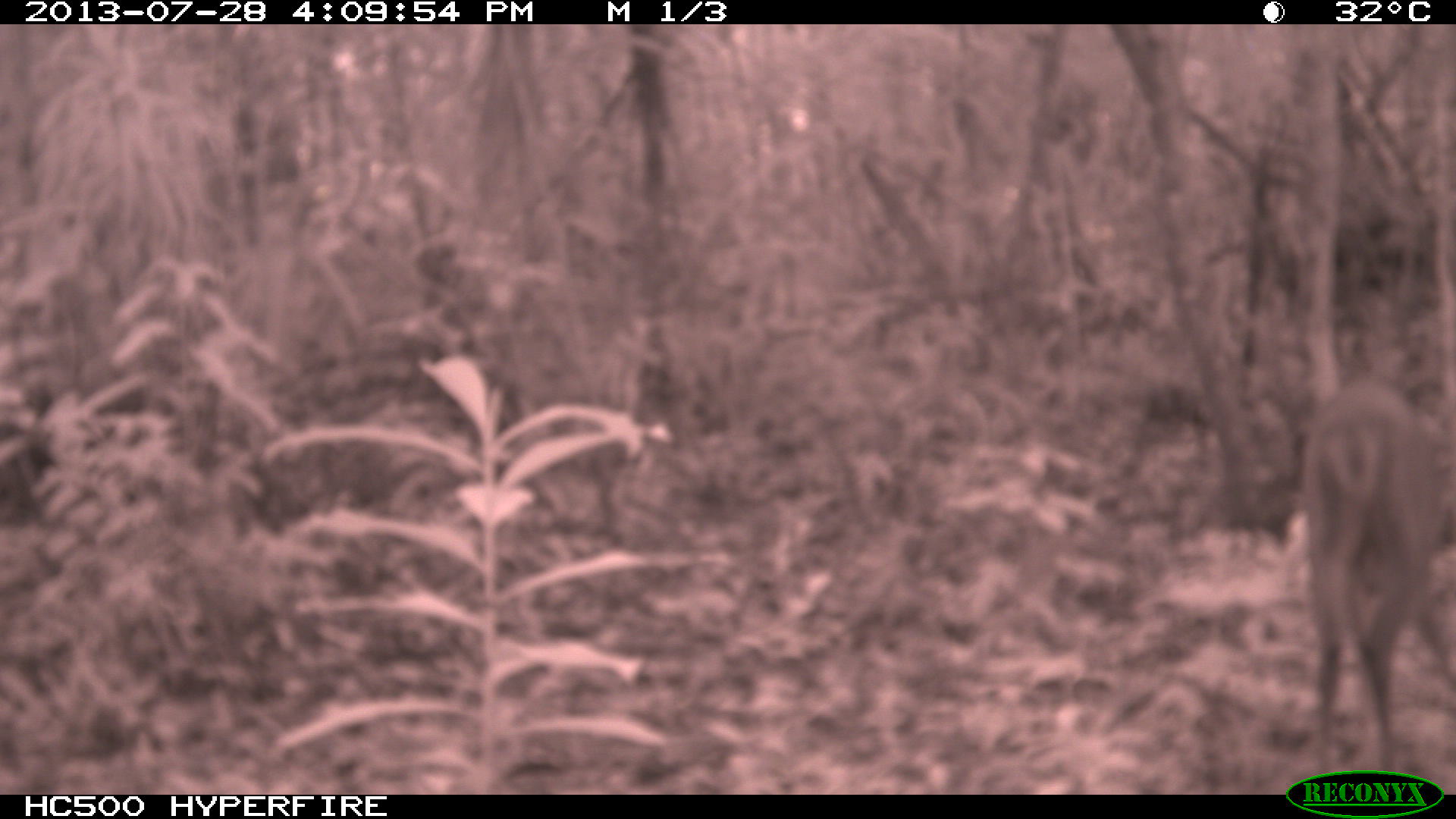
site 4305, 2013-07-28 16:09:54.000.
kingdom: Animalia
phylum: Chordata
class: Mammalia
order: Artiodactyla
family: Cervidae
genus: Mazama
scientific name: Mazama temama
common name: central american red brocket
Mazama temama (central american red brocket), count 1, sex male.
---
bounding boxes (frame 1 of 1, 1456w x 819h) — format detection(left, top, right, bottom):
mazama temama: detection(1296, 375, 1456, 776)